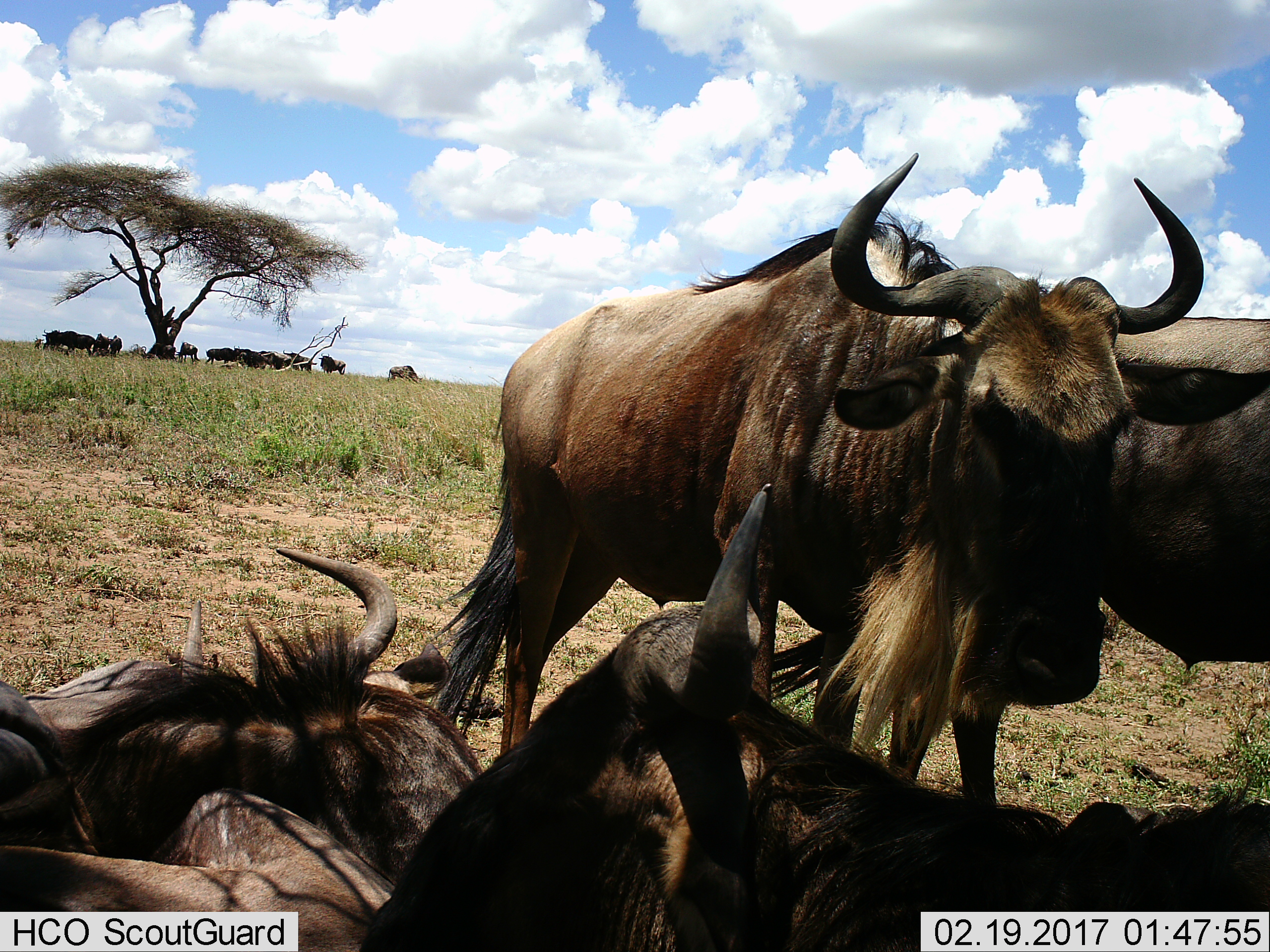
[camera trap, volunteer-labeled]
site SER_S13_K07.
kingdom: Animalia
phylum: Chordata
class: Mammalia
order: Artiodactyla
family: Bovidae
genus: Connochaetes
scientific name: Connochaetes taurinus taurinus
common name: blue wildebeest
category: wildebeestblue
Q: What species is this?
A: Wildebeestblue (blue wildebeest) (Connochaetes taurinus taurinus).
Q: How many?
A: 11-50.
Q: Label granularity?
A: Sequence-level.